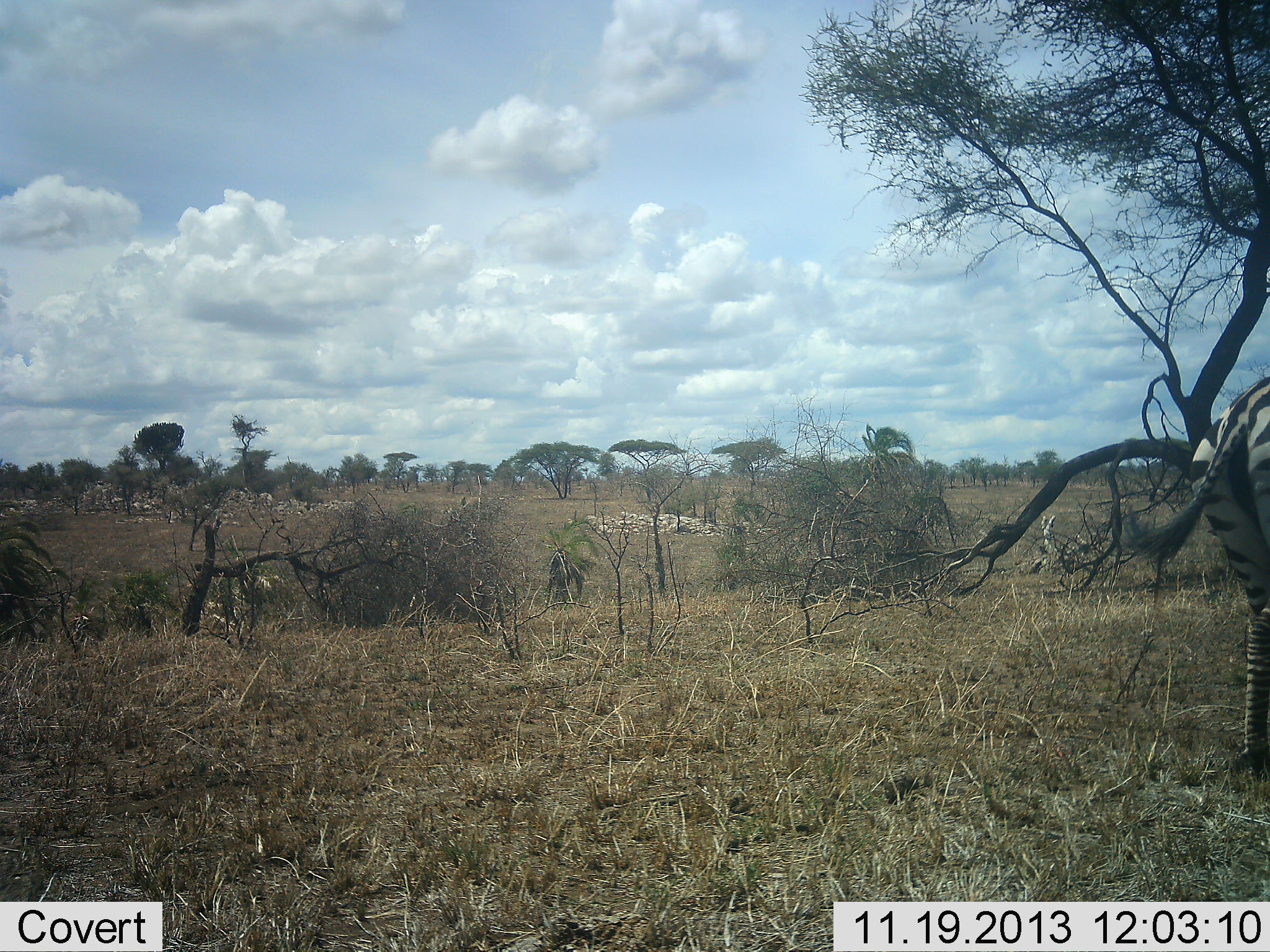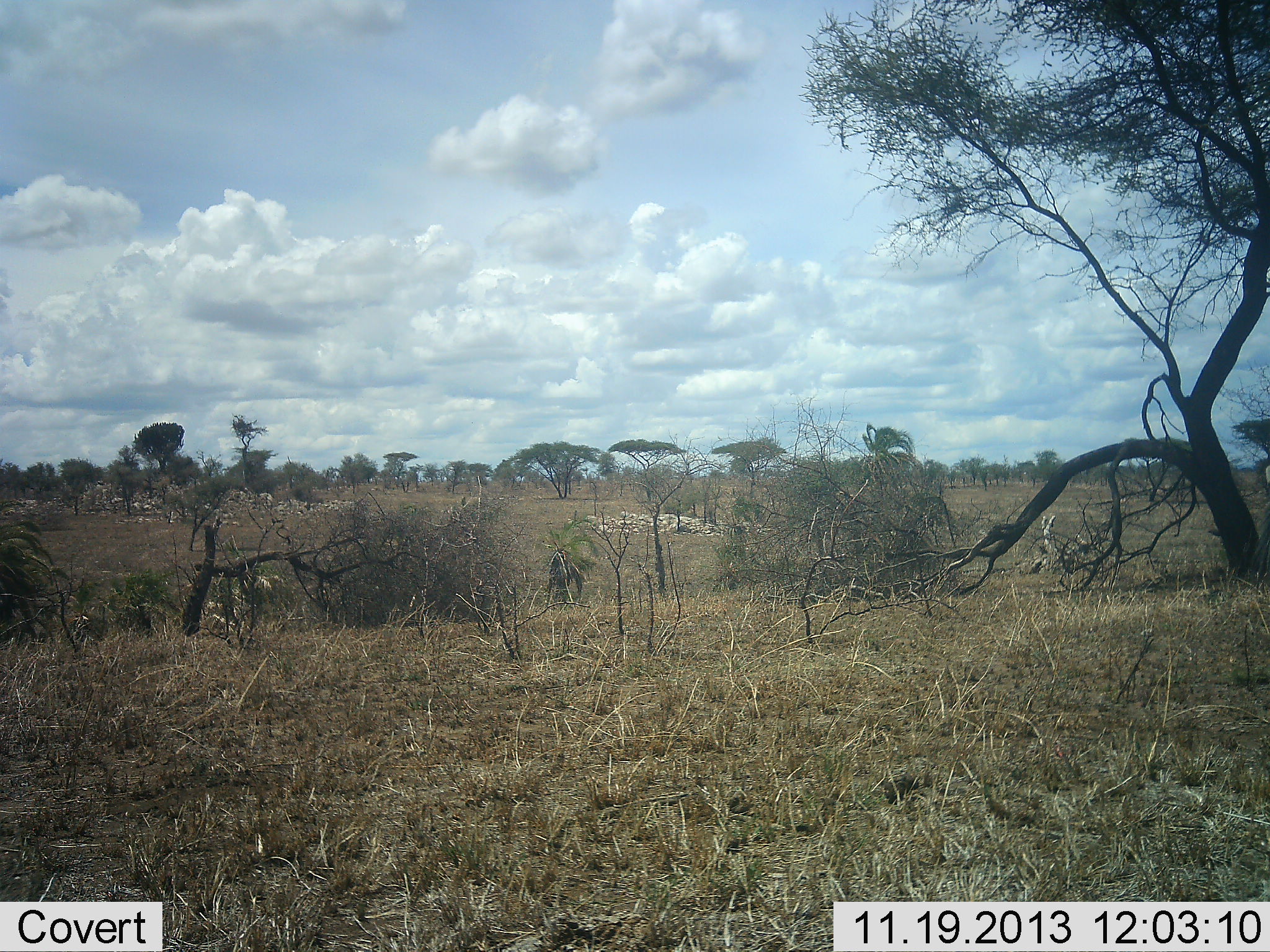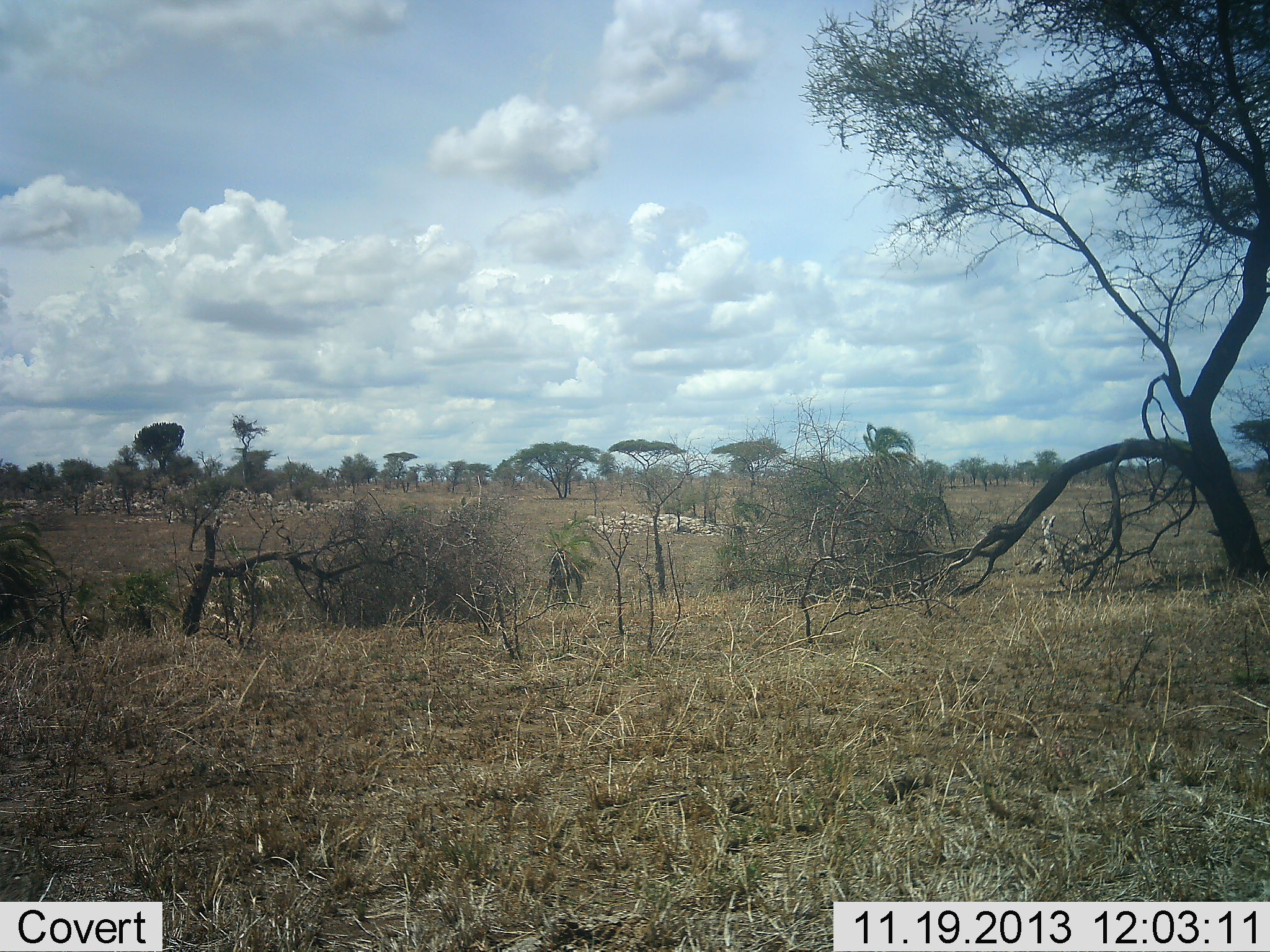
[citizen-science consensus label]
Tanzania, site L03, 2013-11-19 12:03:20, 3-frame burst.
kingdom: Animalia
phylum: Chordata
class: Mammalia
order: Perissodactyla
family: Equidae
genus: Equus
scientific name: Equus quagga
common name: plains zebra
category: zebra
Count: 1.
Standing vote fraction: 8%.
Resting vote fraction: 0%.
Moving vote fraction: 92%.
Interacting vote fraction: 0%.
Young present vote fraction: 0%.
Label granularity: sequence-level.